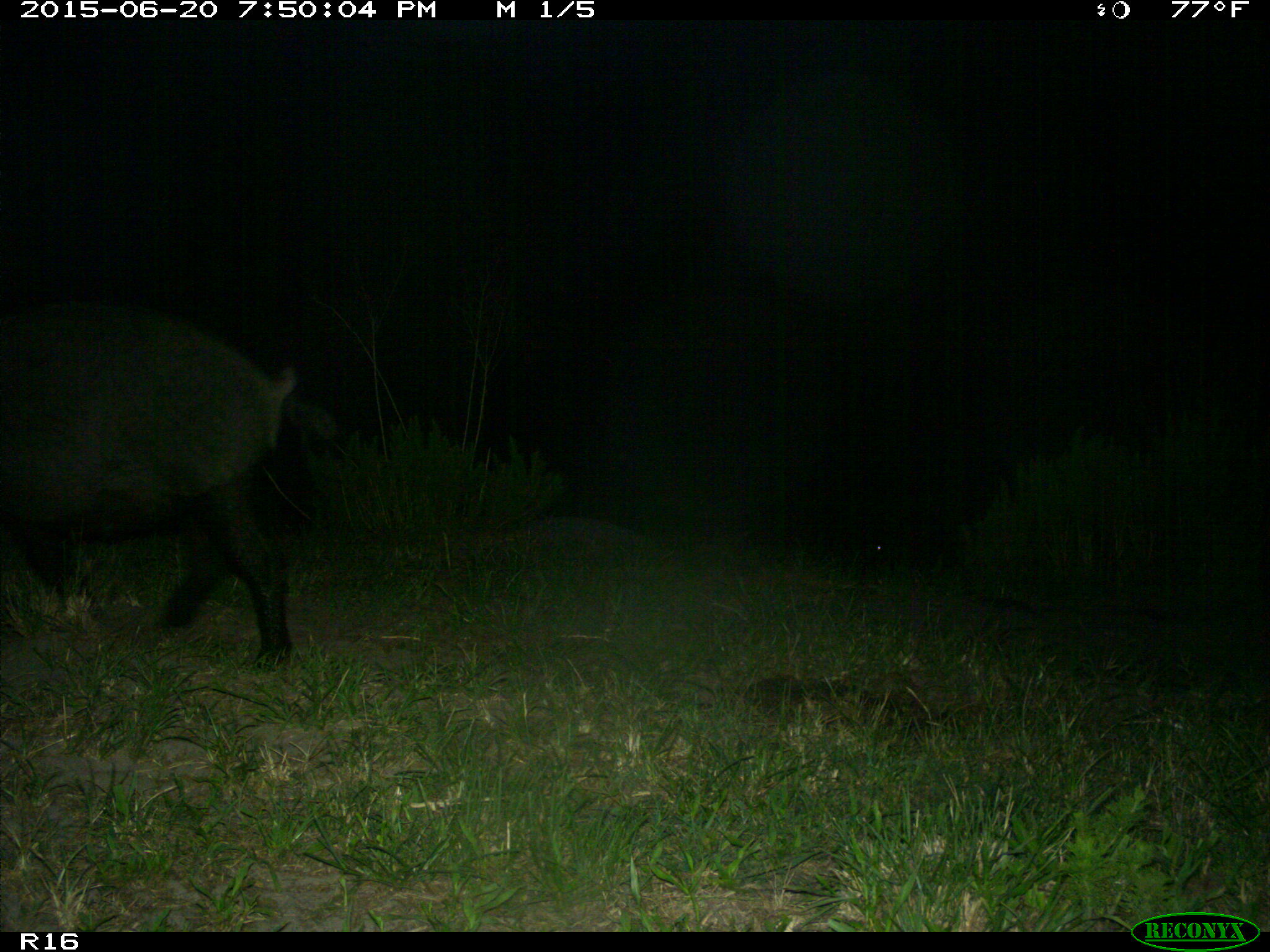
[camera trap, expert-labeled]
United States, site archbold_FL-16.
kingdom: Animalia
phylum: Chordata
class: Mammalia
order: Artiodactyla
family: Suidae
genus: Sus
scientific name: Sus scrofa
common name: wild boar